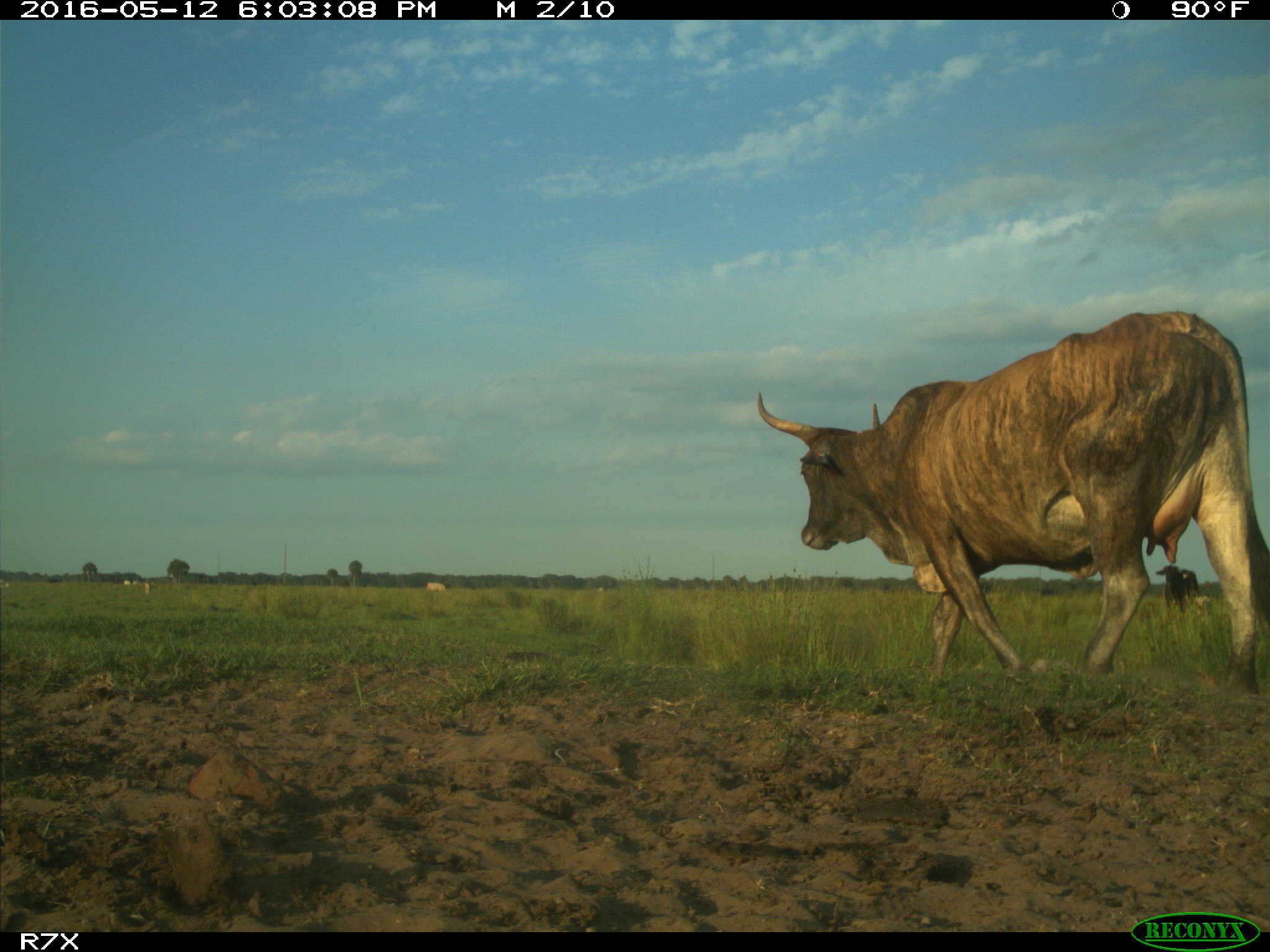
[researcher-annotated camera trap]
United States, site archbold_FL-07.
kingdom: Animalia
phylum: Chordata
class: Mammalia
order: Artiodactyla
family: Bovidae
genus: Bos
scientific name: Bos taurus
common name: domestic cow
Bos taurus (domestic cow).